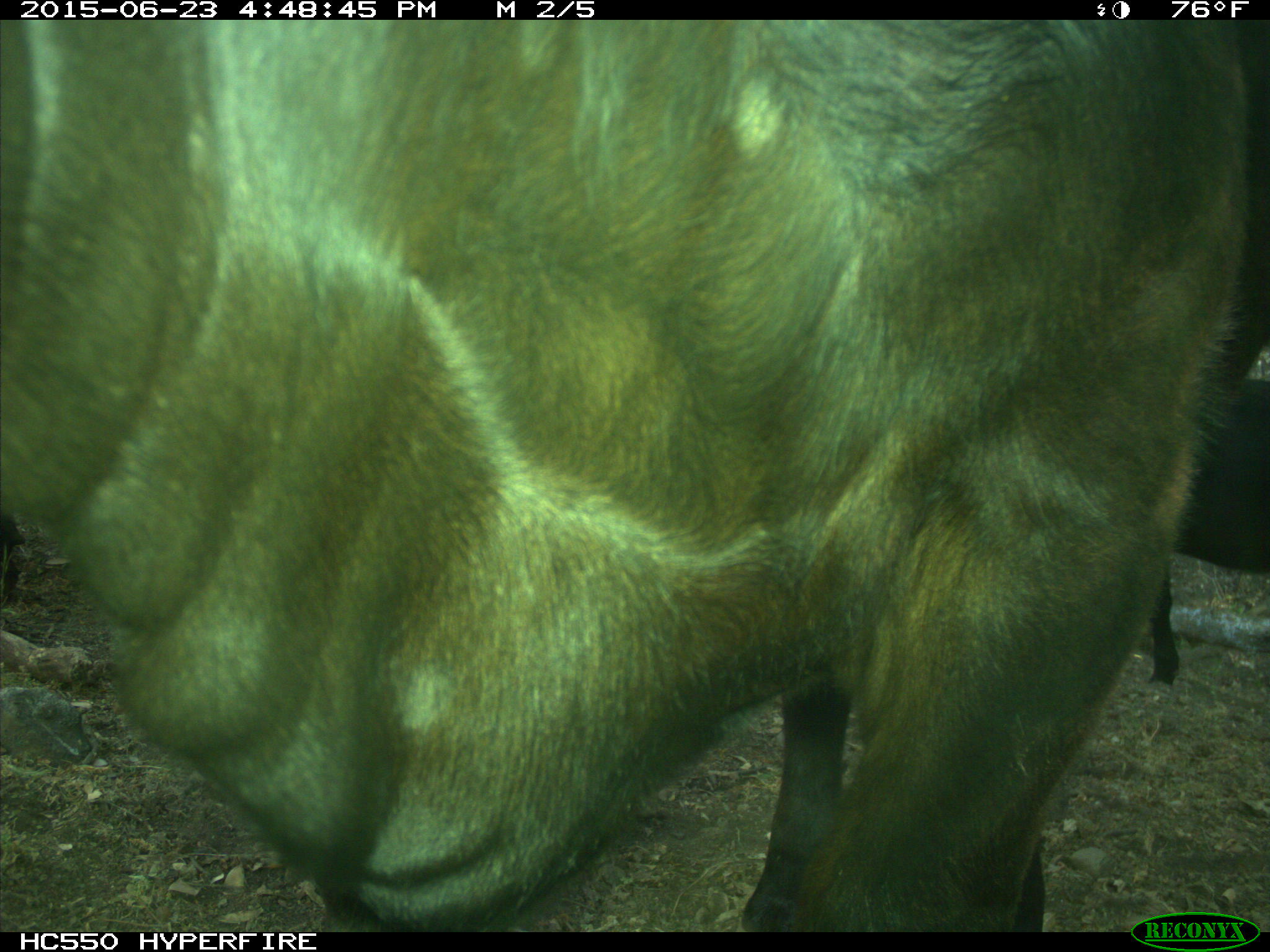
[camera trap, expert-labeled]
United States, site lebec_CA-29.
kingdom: Animalia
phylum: Chordata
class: Mammalia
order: Artiodactyla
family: Bovidae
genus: Bos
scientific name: Bos taurus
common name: domestic cow